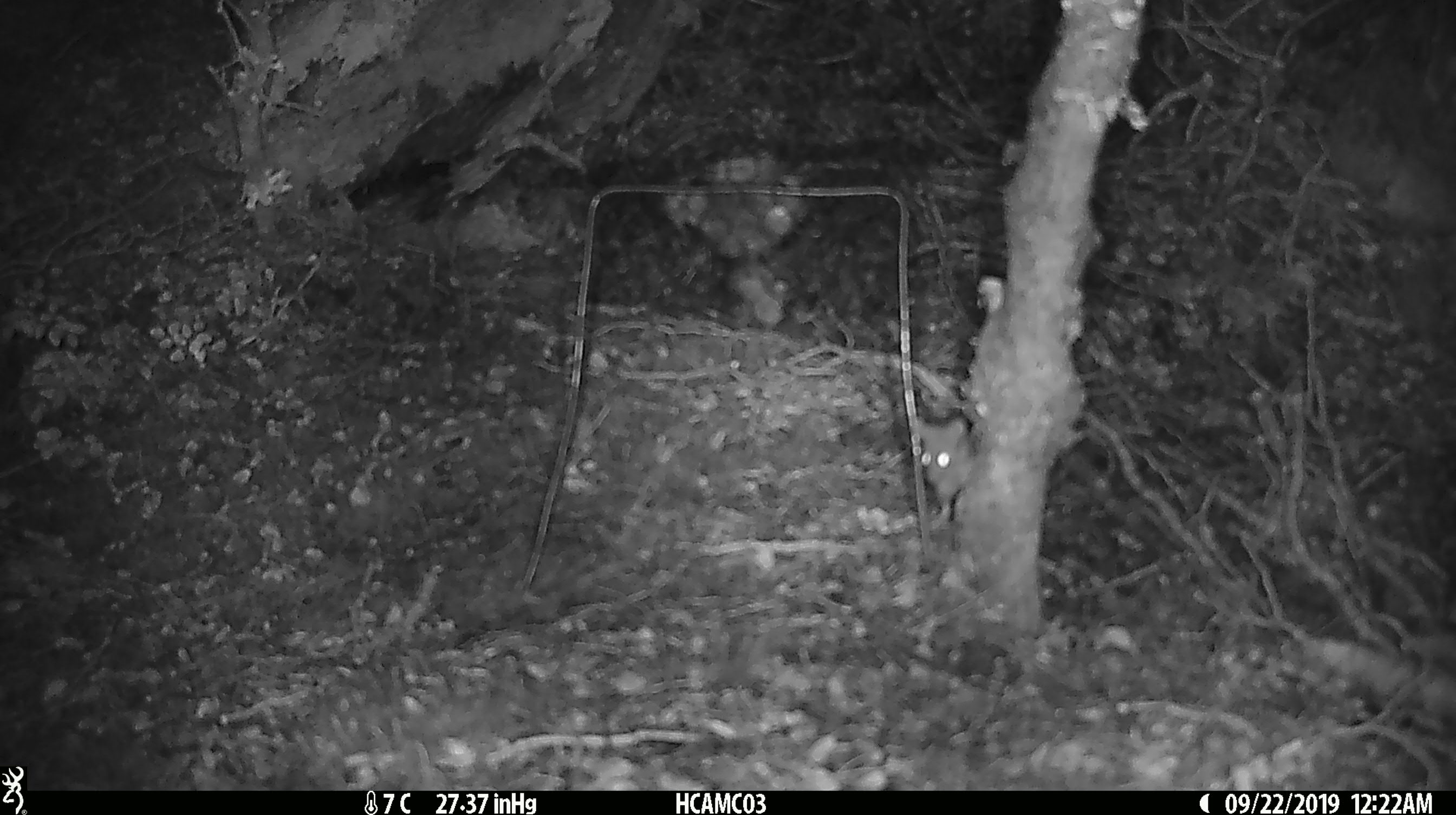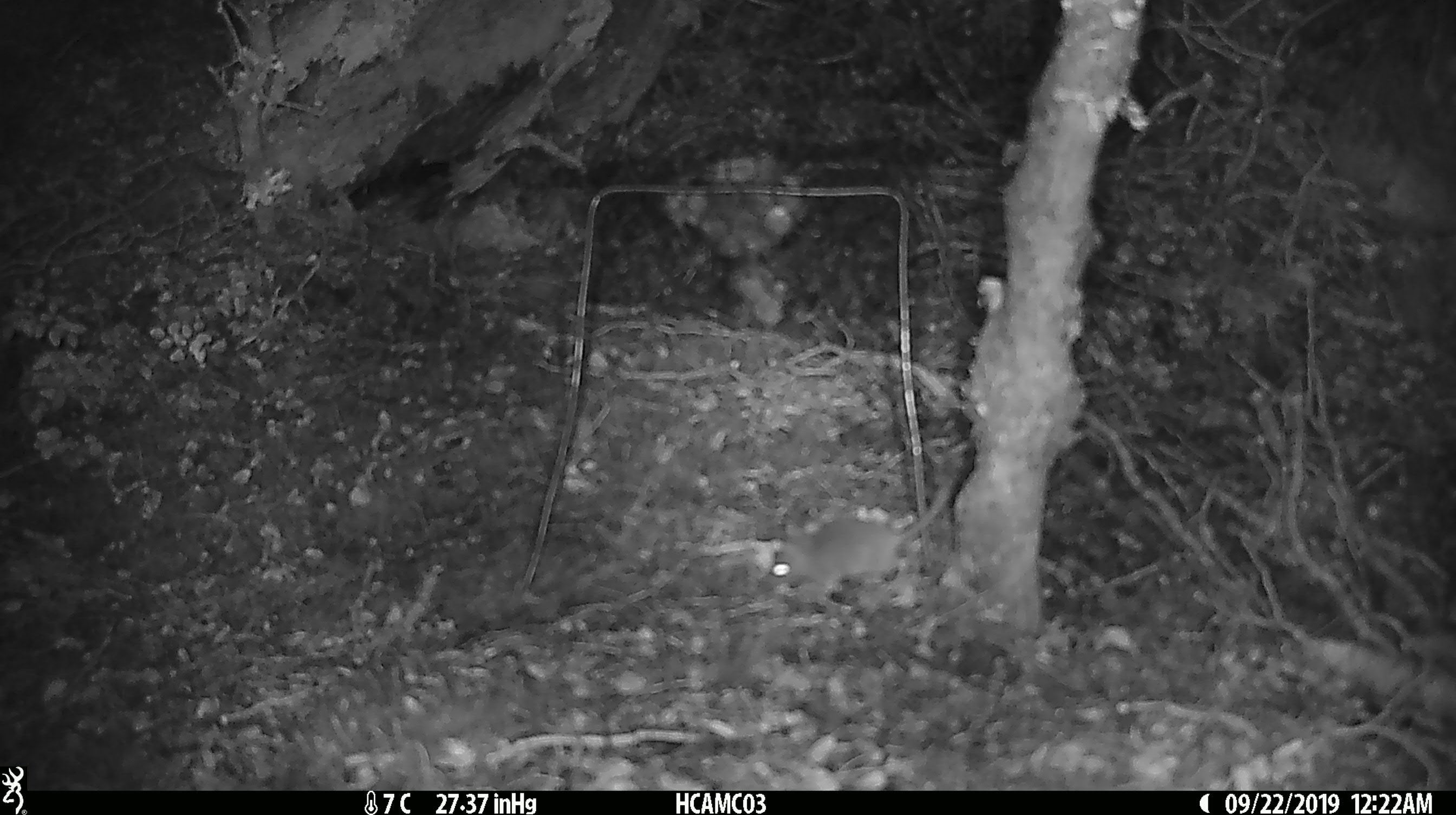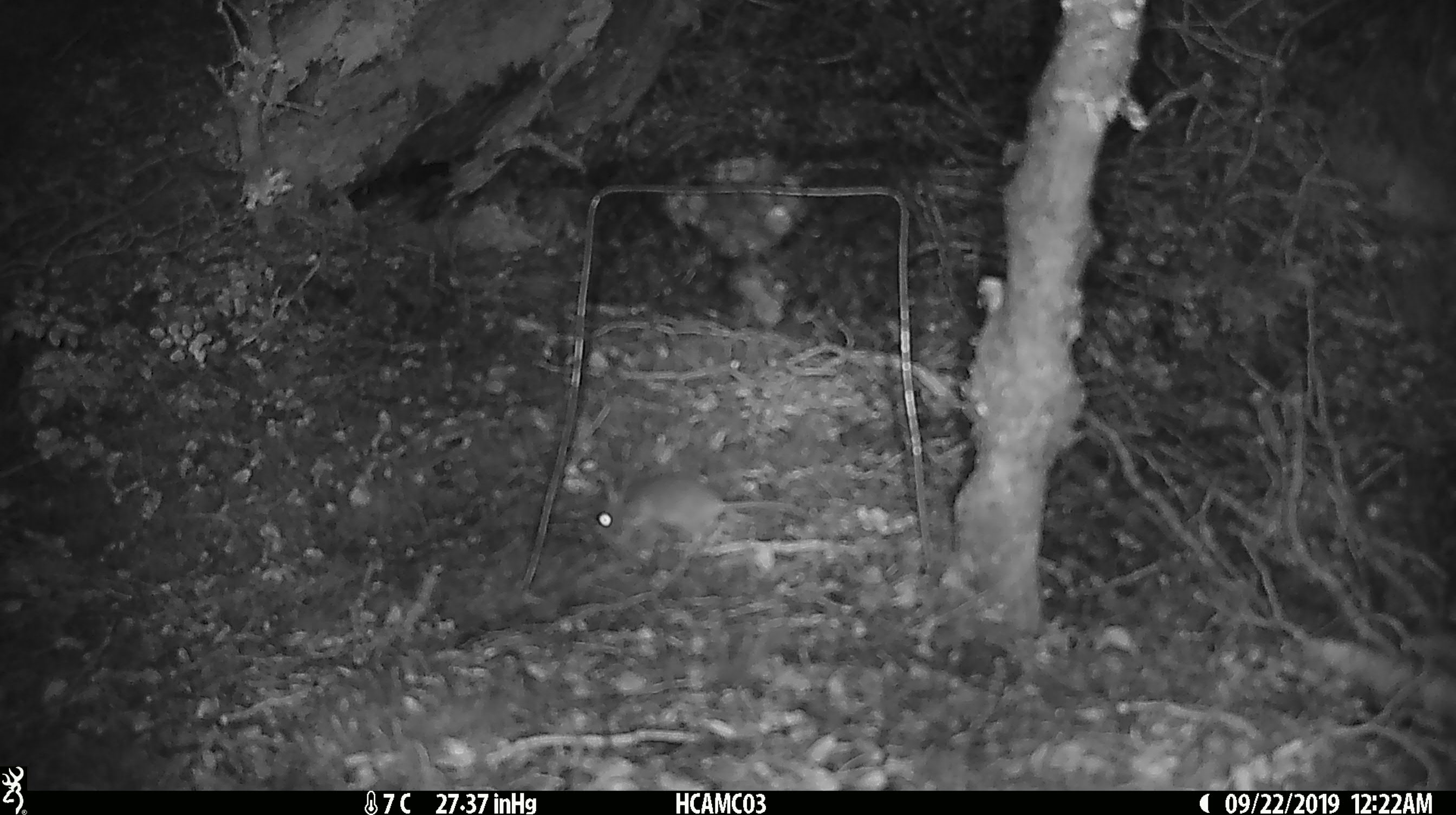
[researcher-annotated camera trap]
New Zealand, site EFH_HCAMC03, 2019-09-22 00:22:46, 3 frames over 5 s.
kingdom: Animalia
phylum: Chordata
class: Mammalia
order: Rodentia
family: Muridae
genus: Mus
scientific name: Mus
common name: mouse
Mouse (Mus).